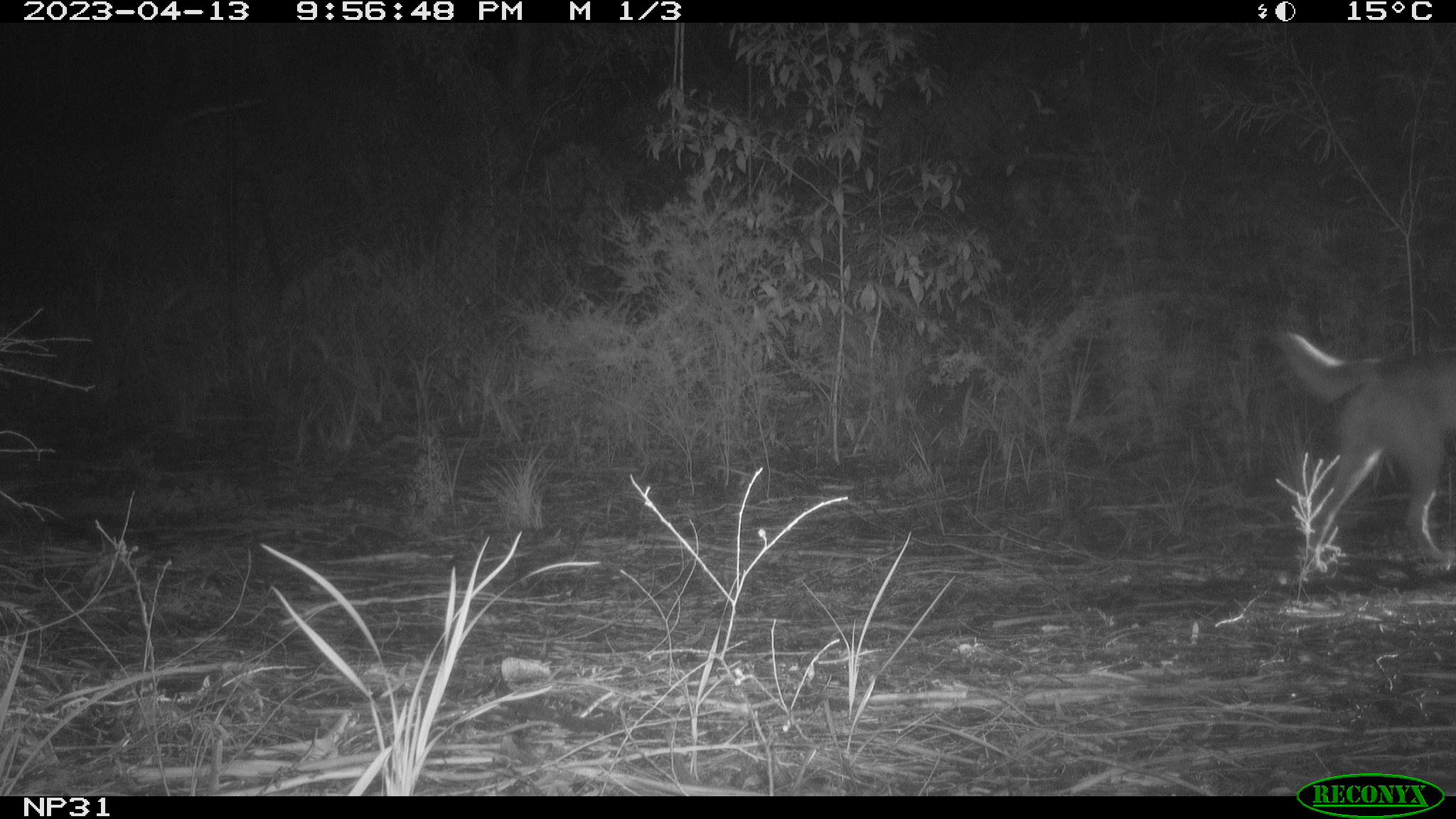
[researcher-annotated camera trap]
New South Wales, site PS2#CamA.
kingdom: Animalia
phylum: Chordata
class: Mammalia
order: Carnivora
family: Canidae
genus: Canis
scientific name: Canis familiaris dingo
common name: dingo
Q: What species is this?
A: Dingo (Canis familiaris dingo).